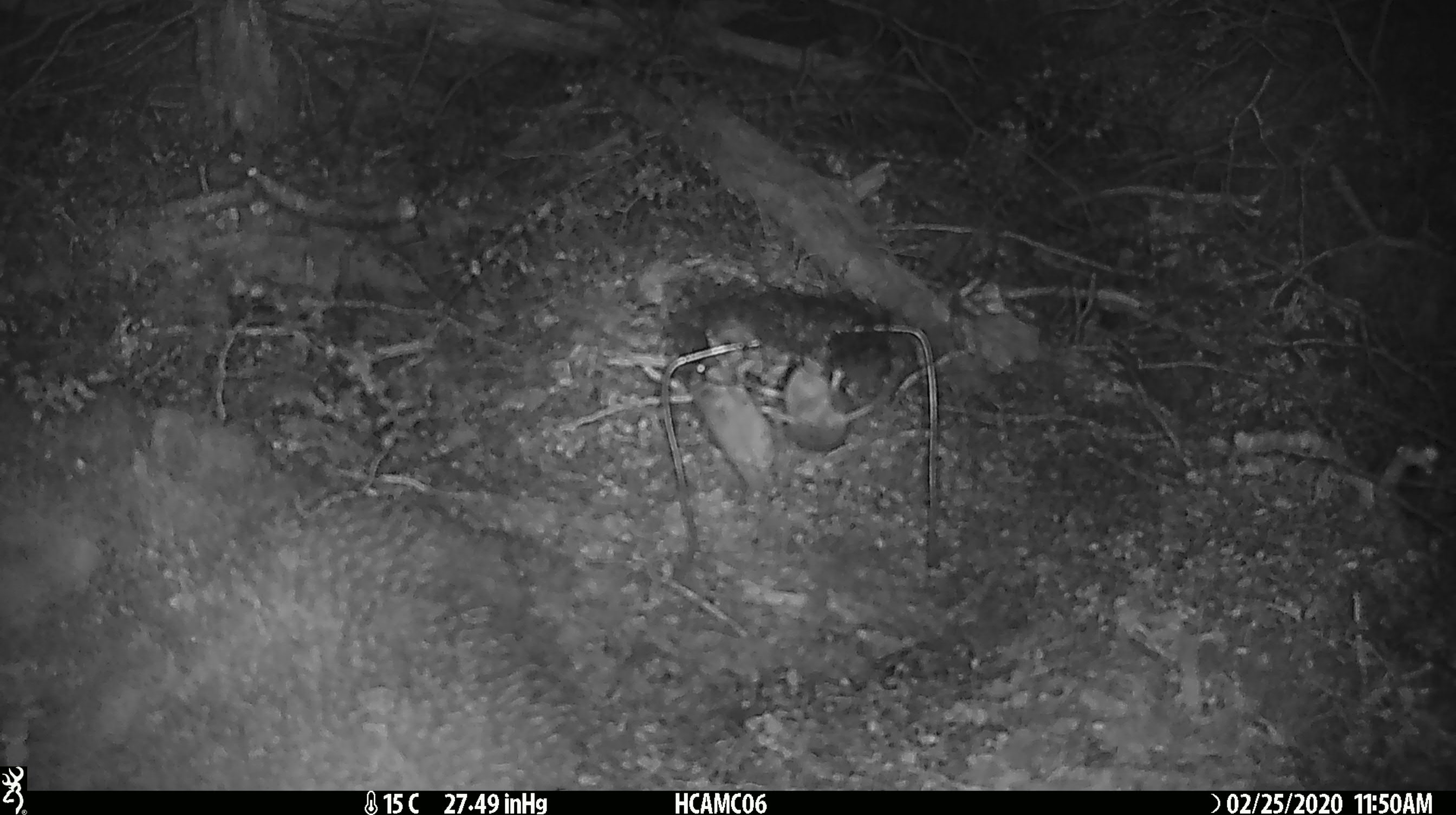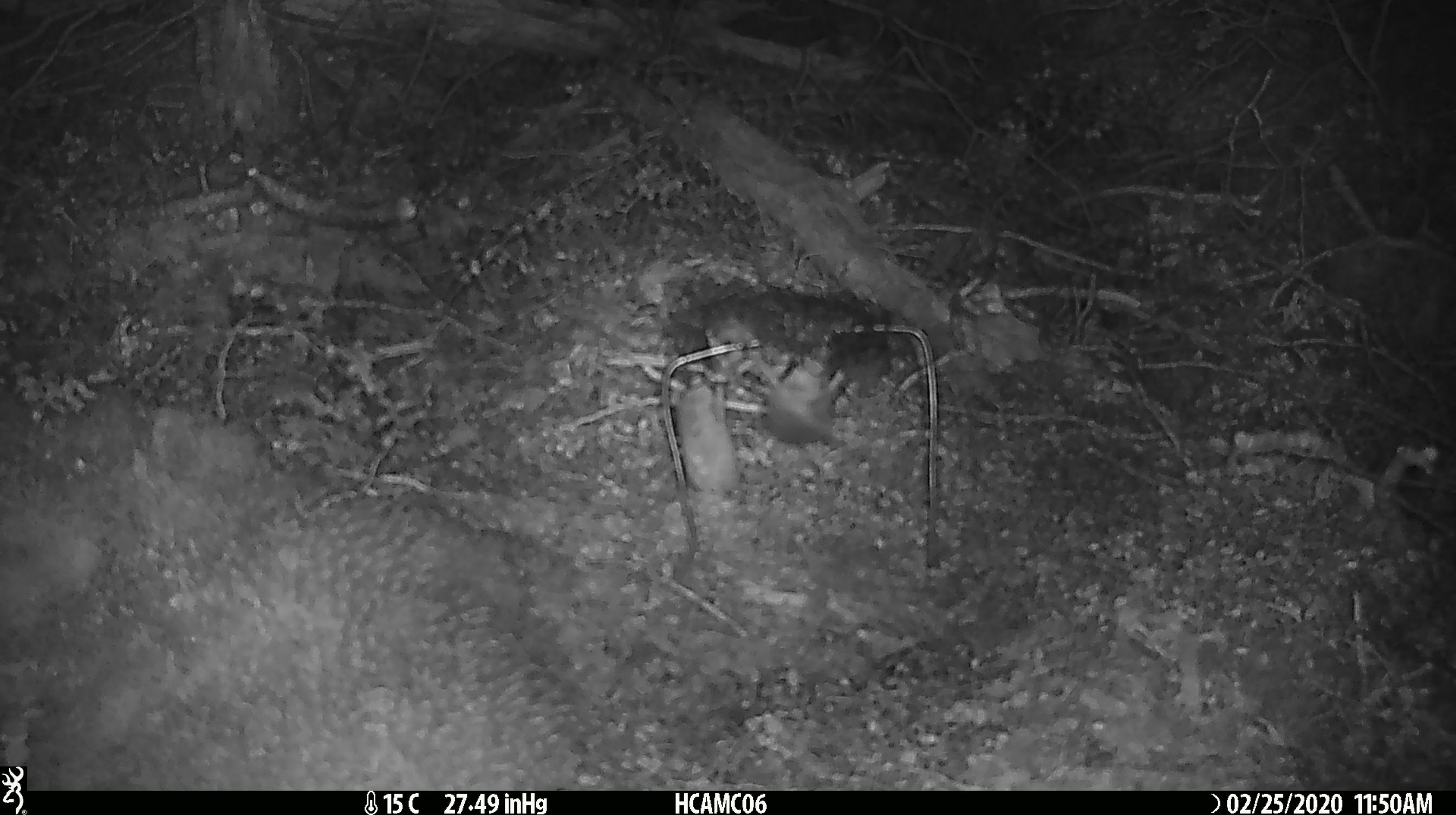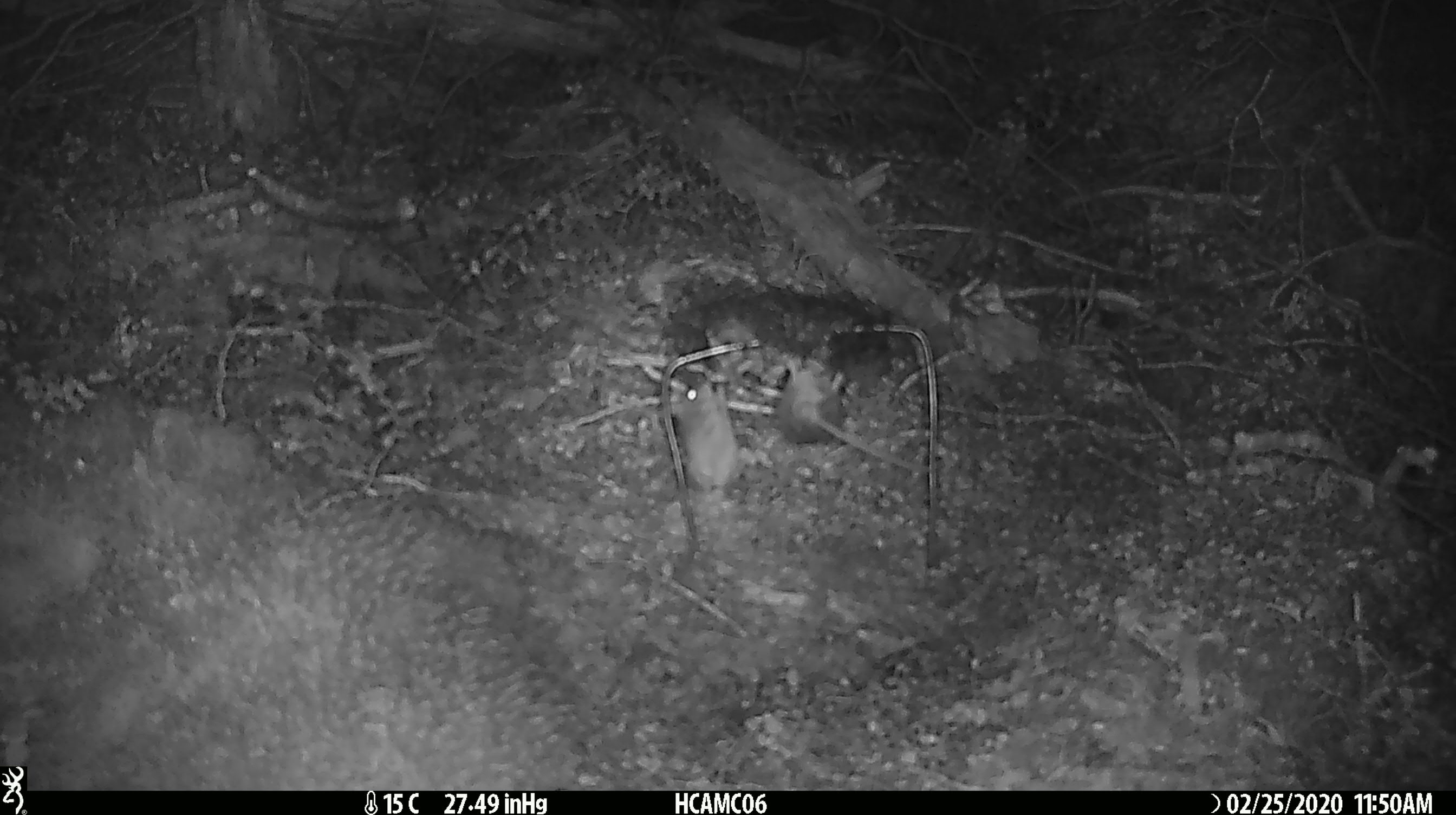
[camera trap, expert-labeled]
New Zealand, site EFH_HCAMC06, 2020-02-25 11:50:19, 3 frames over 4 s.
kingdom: Animalia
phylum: Chordata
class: Mammalia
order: Rodentia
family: Muridae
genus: Mus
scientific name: Mus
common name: mouse